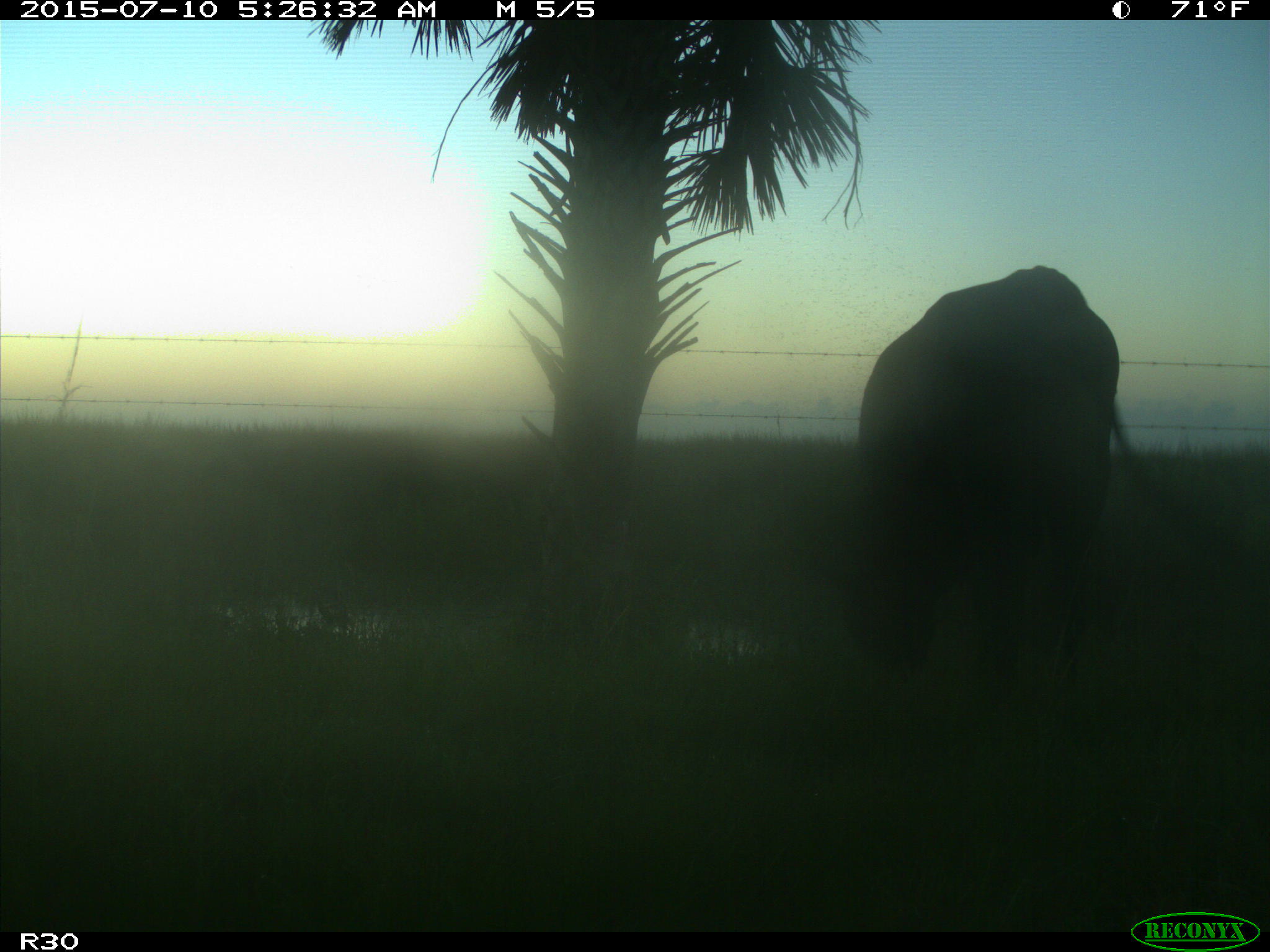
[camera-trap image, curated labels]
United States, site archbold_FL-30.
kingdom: Animalia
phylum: Chordata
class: Mammalia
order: Artiodactyla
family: Bovidae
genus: Bos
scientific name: Bos taurus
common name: domestic cow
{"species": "Bos taurus (domestic cow)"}